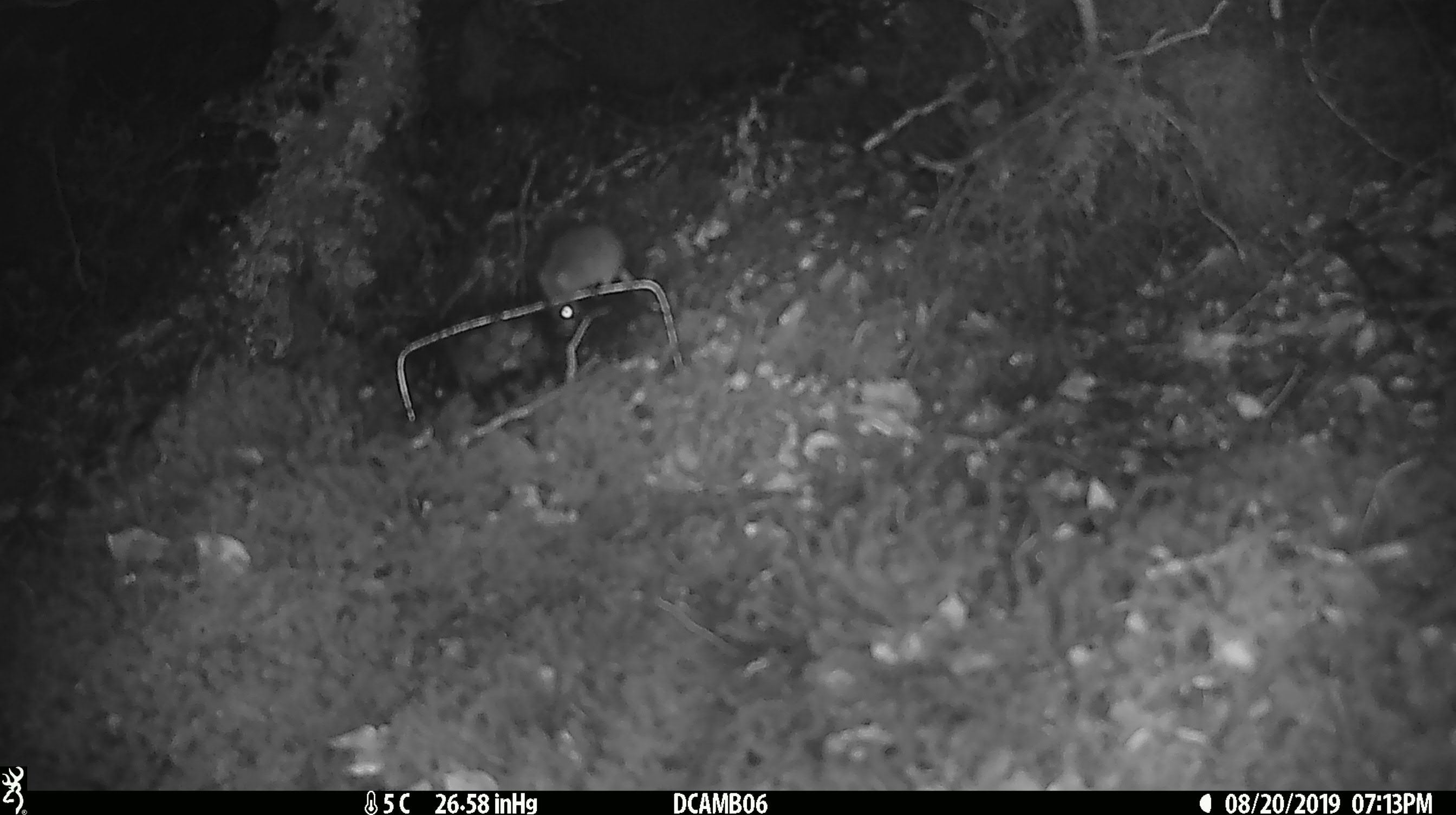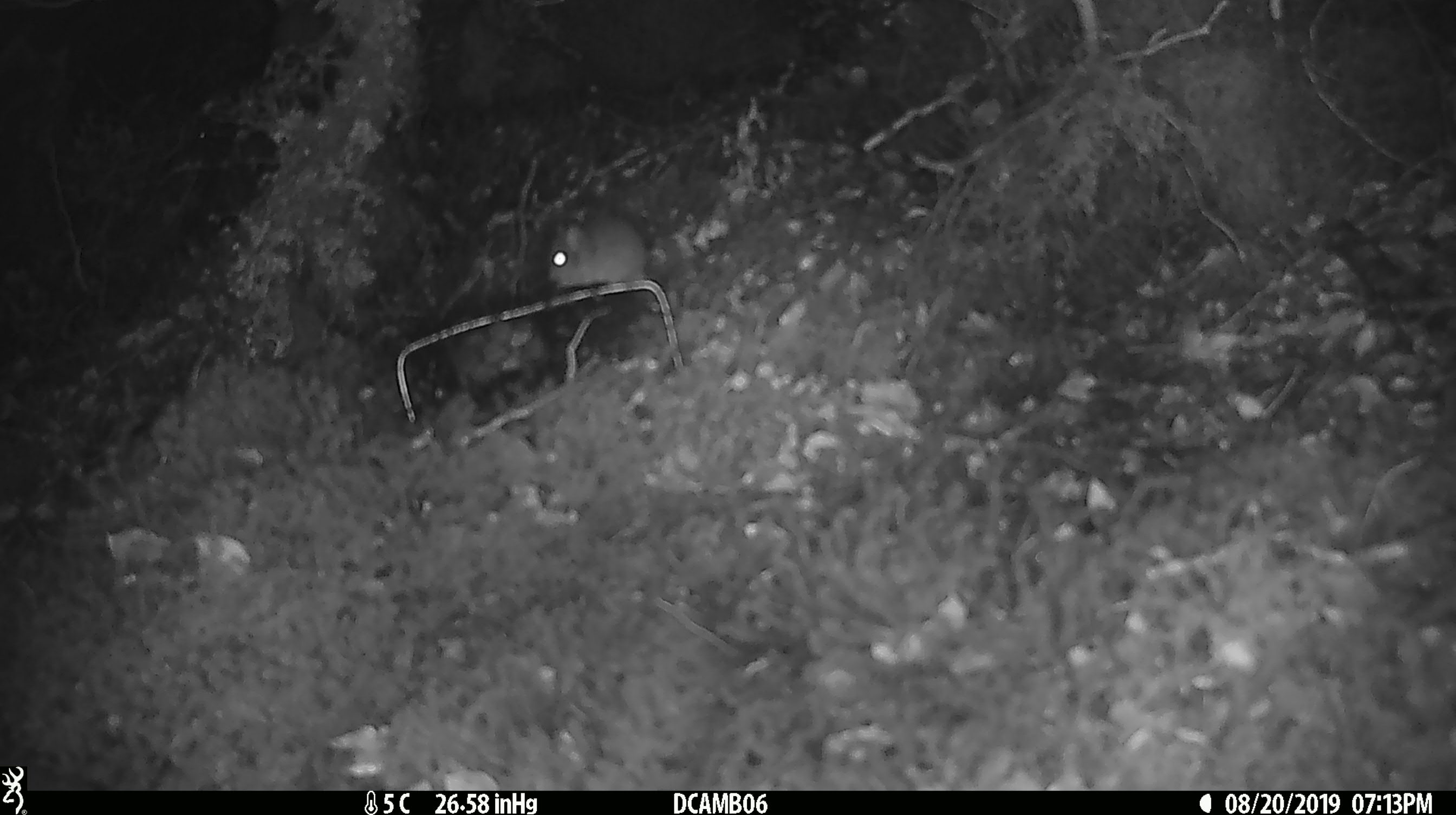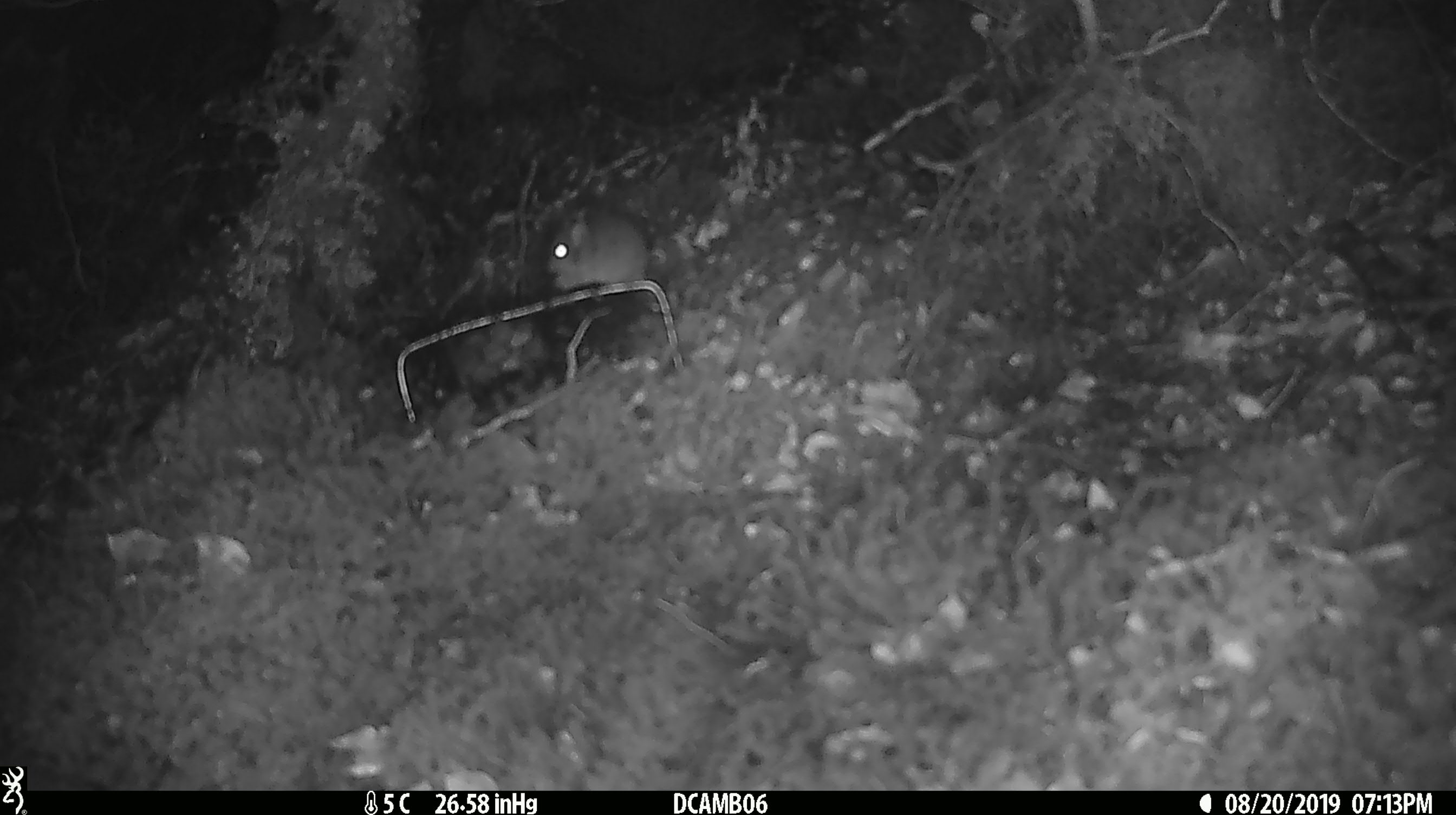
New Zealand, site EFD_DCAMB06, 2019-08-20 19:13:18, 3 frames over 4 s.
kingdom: Animalia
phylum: Chordata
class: Mammalia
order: Rodentia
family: Muridae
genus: Mus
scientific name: Mus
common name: mouse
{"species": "mouse (Mus)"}